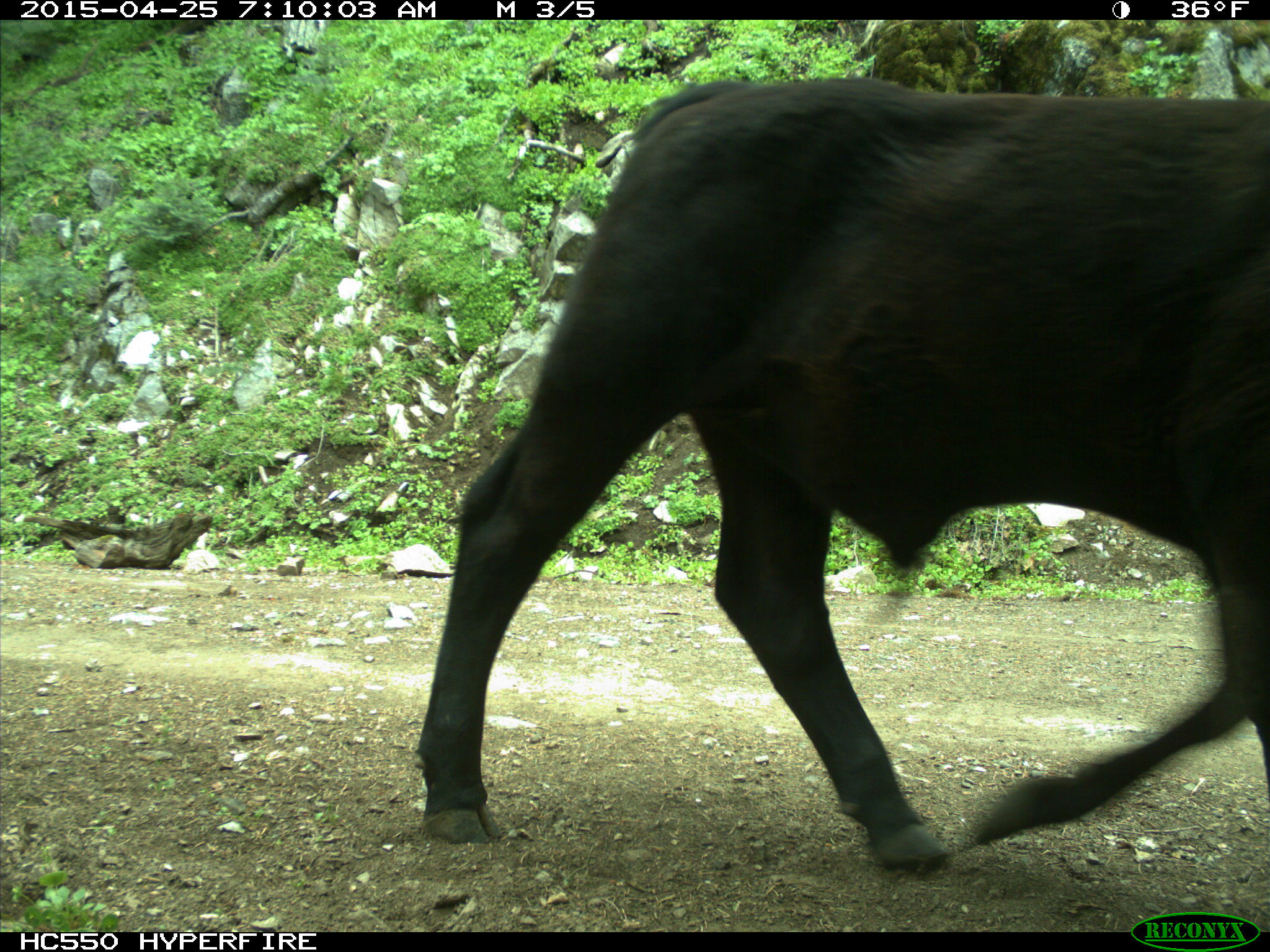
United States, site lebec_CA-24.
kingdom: Animalia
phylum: Chordata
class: Mammalia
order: Artiodactyla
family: Bovidae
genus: Bos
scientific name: Bos taurus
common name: domestic cow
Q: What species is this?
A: Bos taurus (domestic cow).